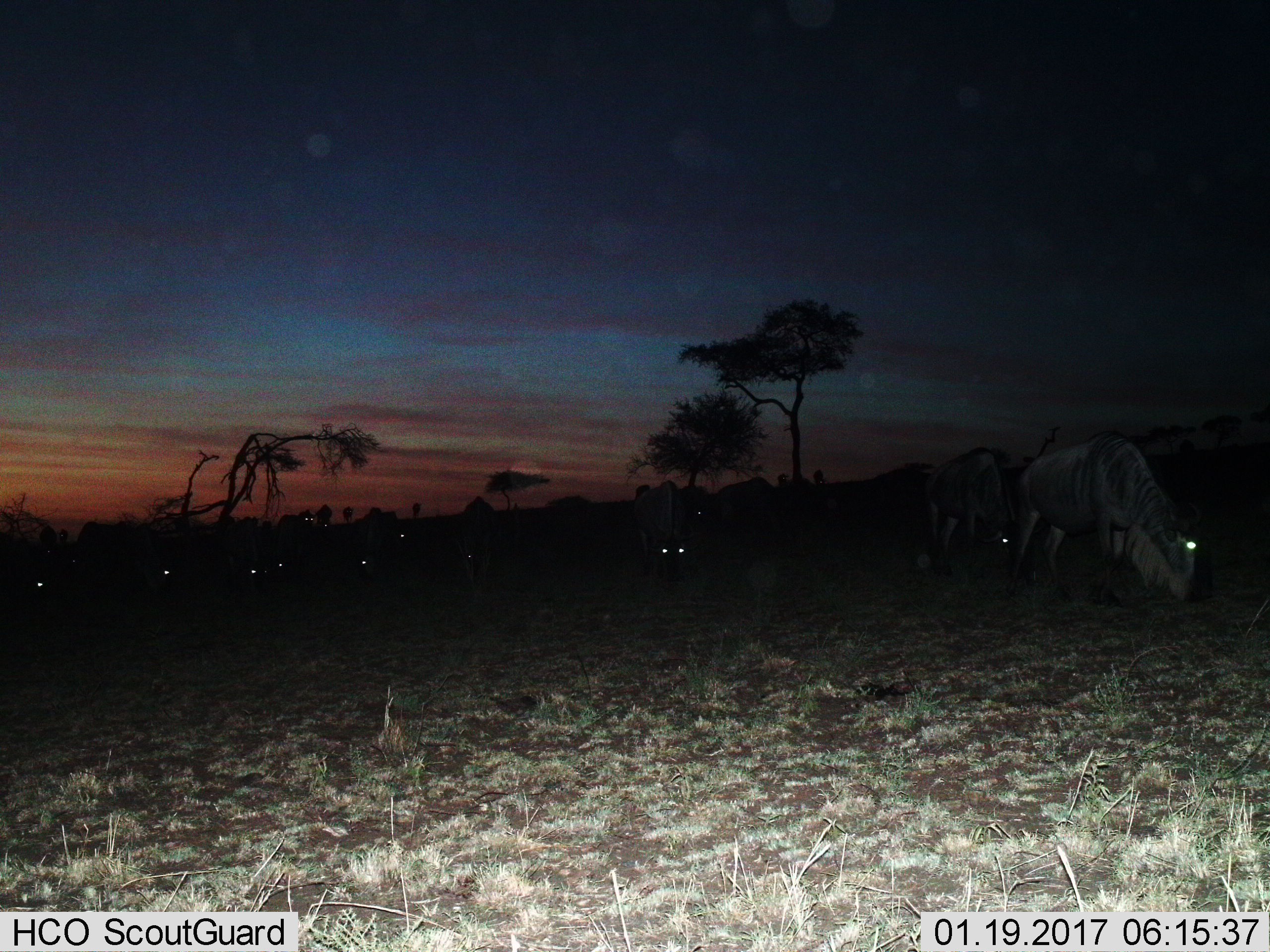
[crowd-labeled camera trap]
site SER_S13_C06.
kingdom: Animalia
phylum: Chordata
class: Mammalia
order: Artiodactyla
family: Bovidae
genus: Connochaetes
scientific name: Connochaetes taurinus taurinus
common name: blue wildebeest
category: wildebeestblue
Wildebeestblue (blue wildebeest) (Connochaetes taurinus taurinus), count 11-50. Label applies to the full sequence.